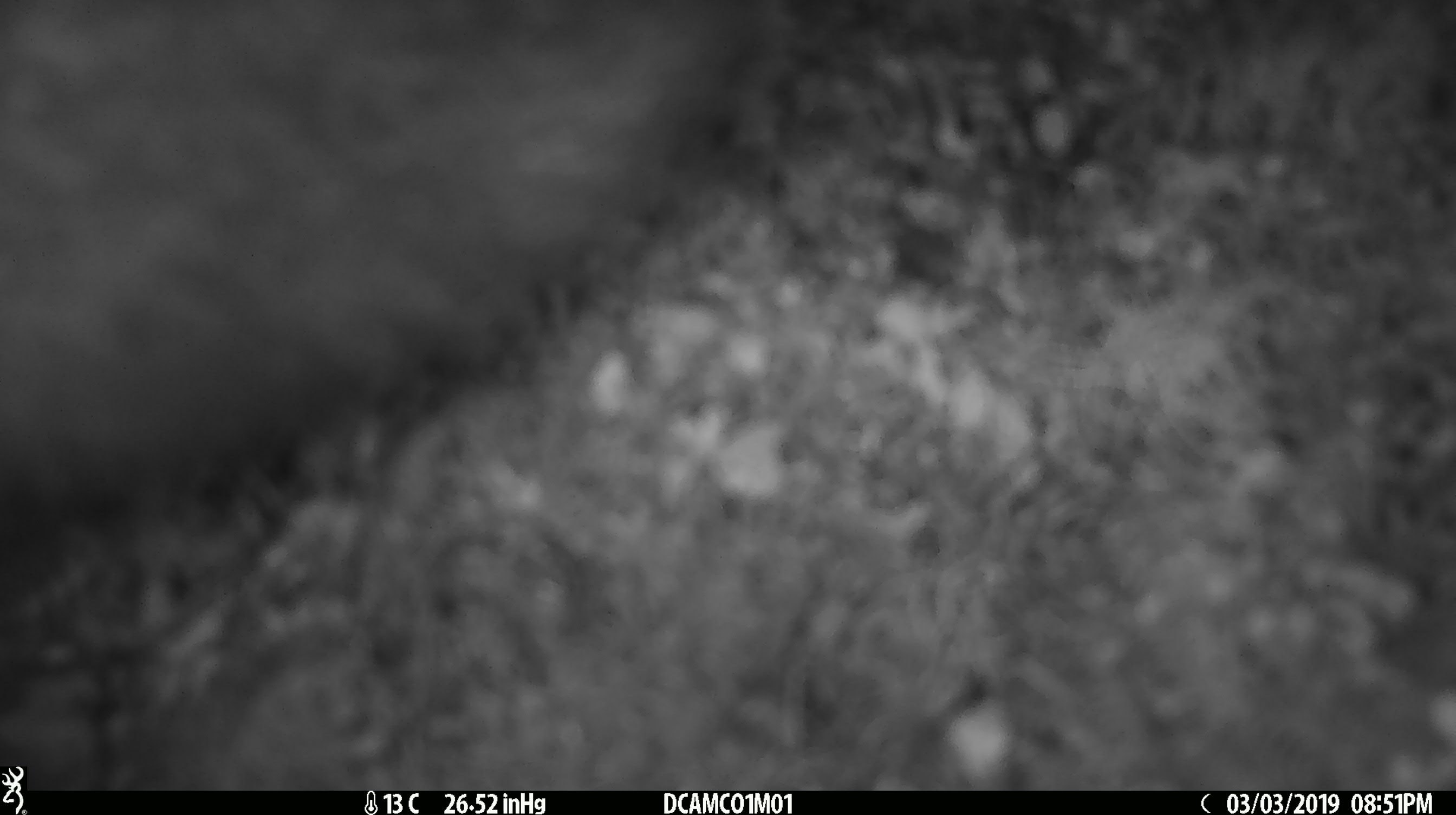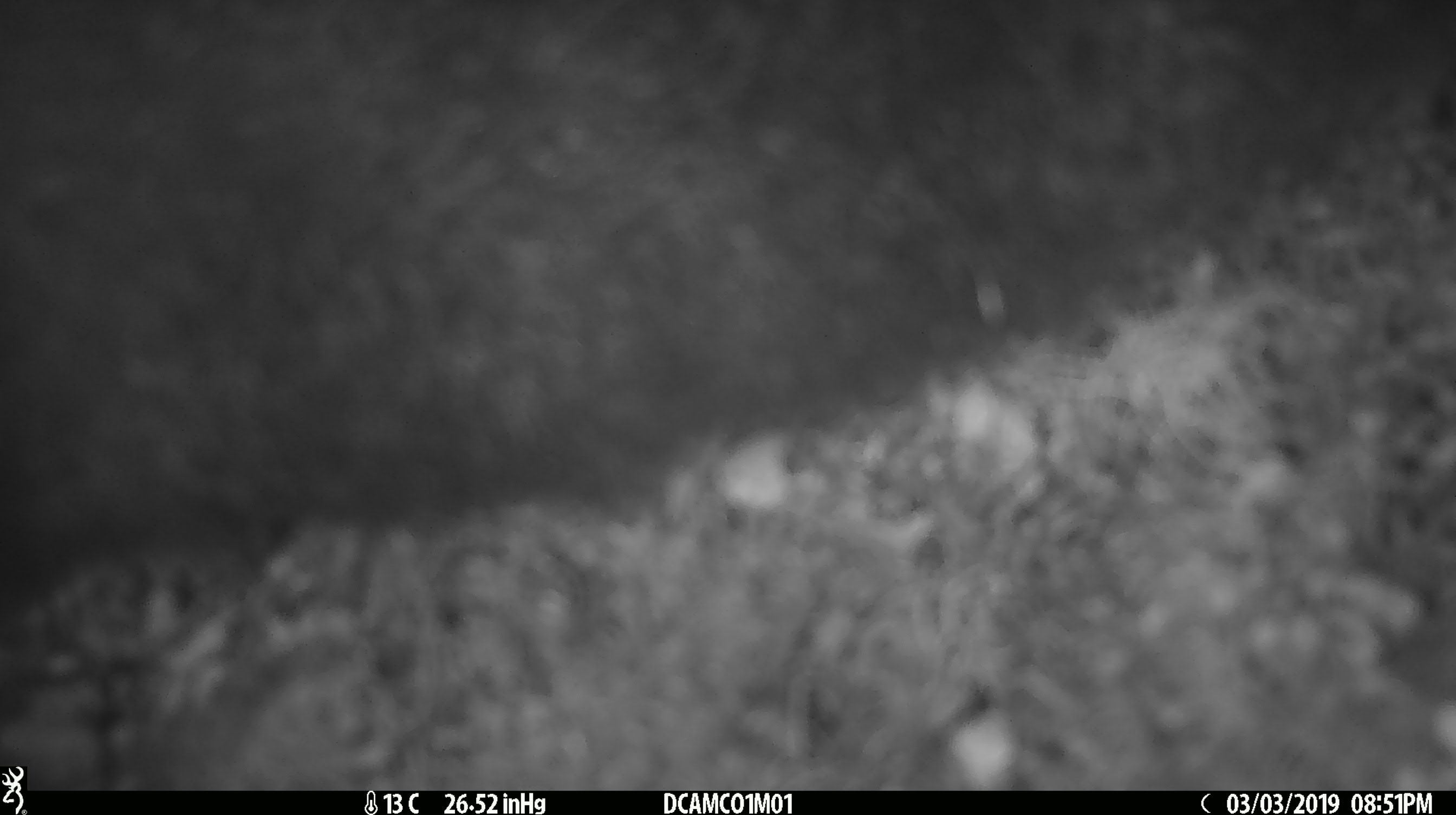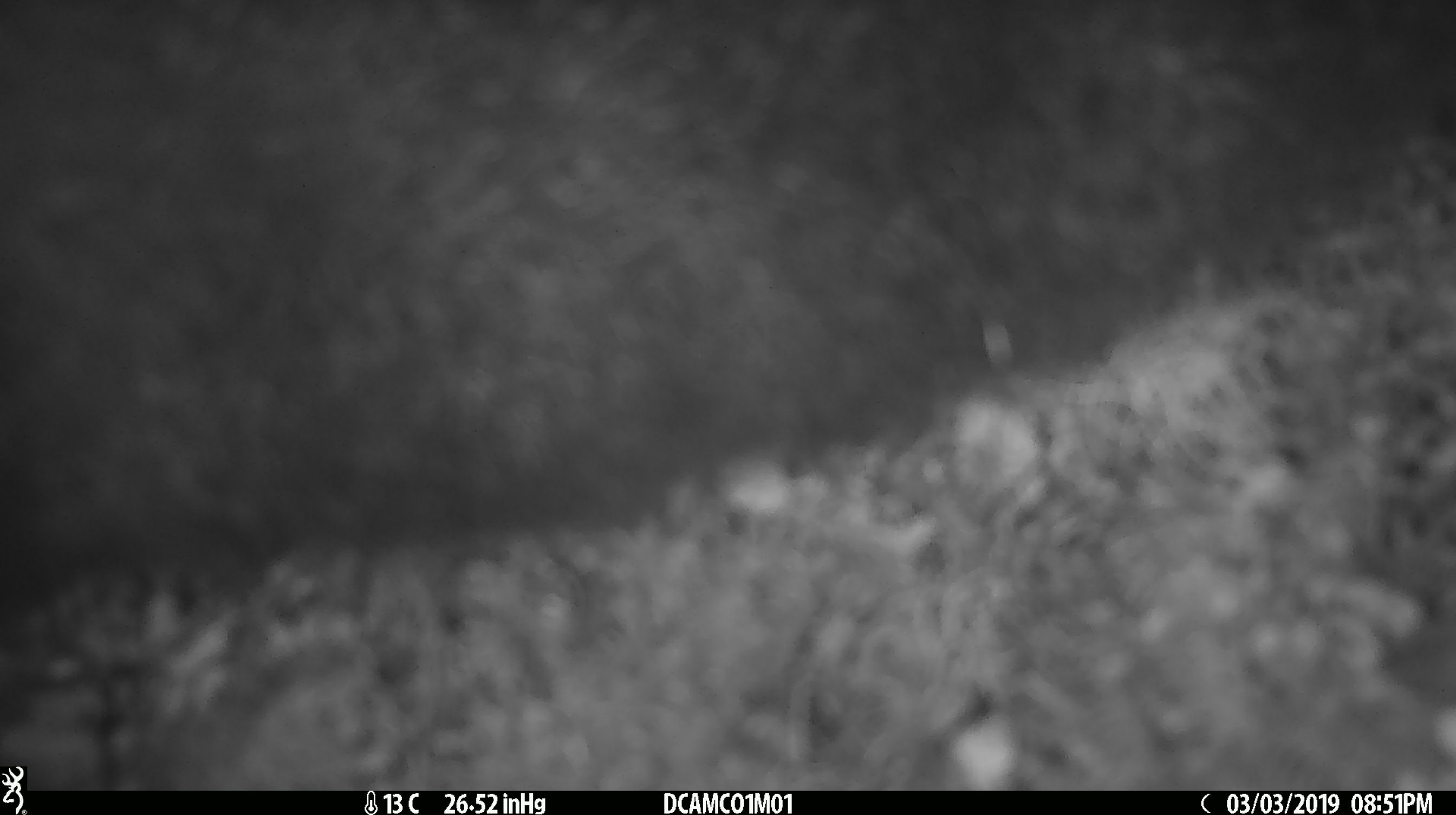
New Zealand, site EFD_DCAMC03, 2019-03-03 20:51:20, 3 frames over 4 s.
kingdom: Animalia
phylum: Chordata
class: Mammalia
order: Diprotodontia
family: Phalangeridae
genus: Trichosurus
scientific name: Trichosurus vulpecula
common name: common brushtail possum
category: possum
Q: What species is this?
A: Possum (common brushtail possum) (Trichosurus vulpecula).